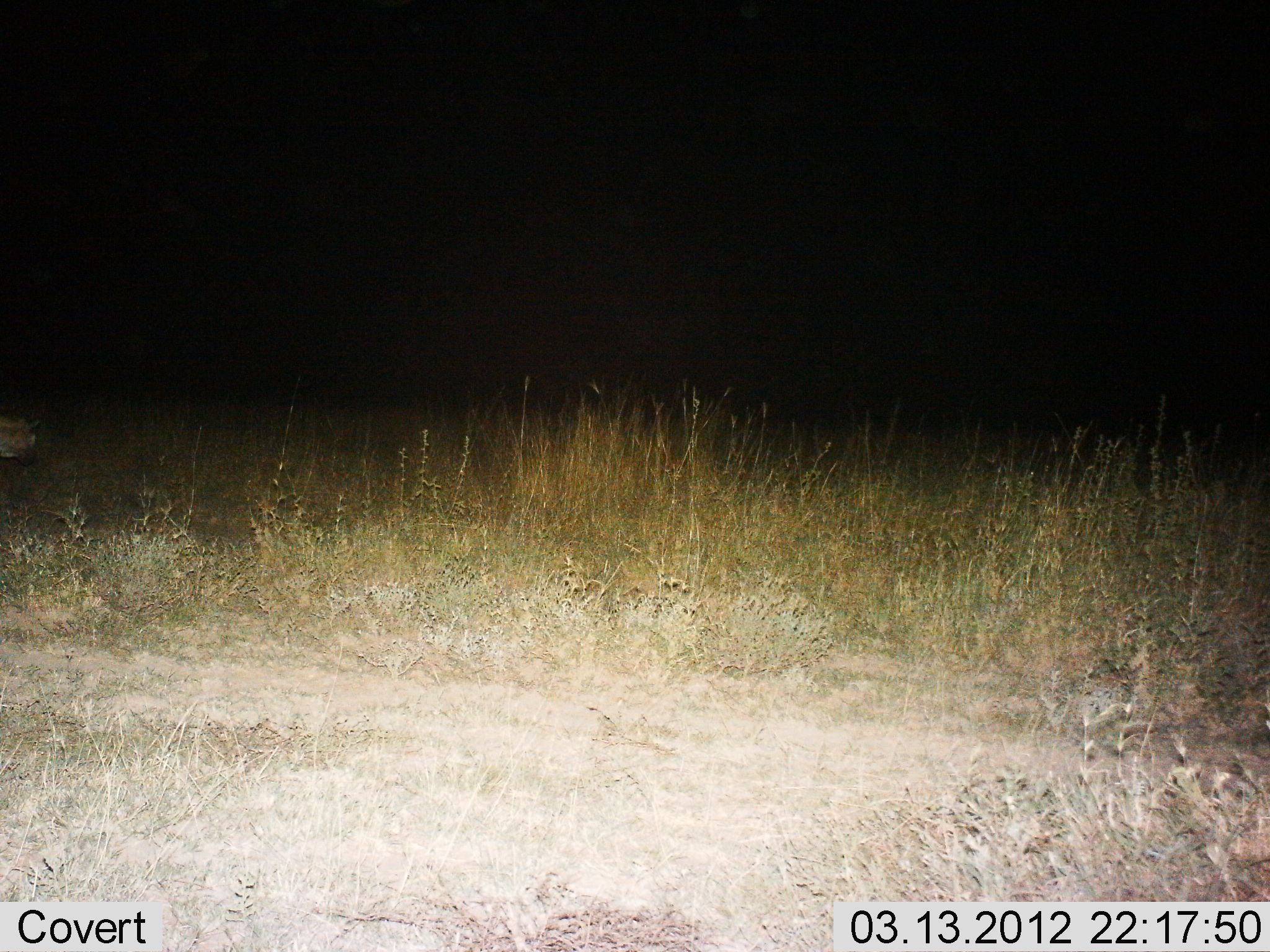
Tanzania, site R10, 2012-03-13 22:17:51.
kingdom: Animalia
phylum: Chordata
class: Mammalia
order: Carnivora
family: Hyaenidae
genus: Crocuta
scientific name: Crocuta crocuta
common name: spotted hyena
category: hyenaspotted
Hyenaspotted (spotted hyena) (Crocuta crocuta), count 1. Behavior (volunteer vote fractions): standing 29%, resting 0%, moving 71%, interacting 0%. Young present (vote fraction): 0%. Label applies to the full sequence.